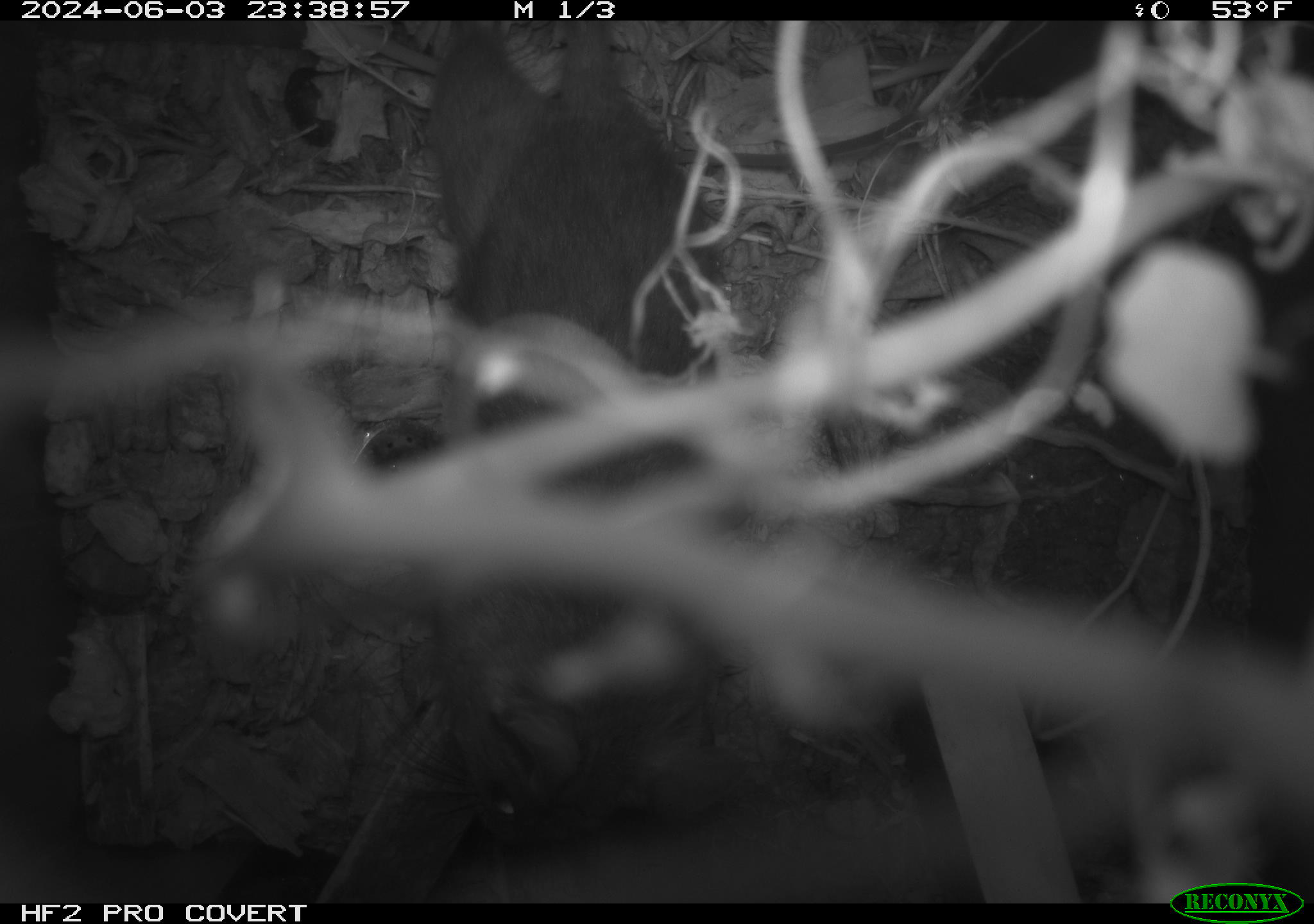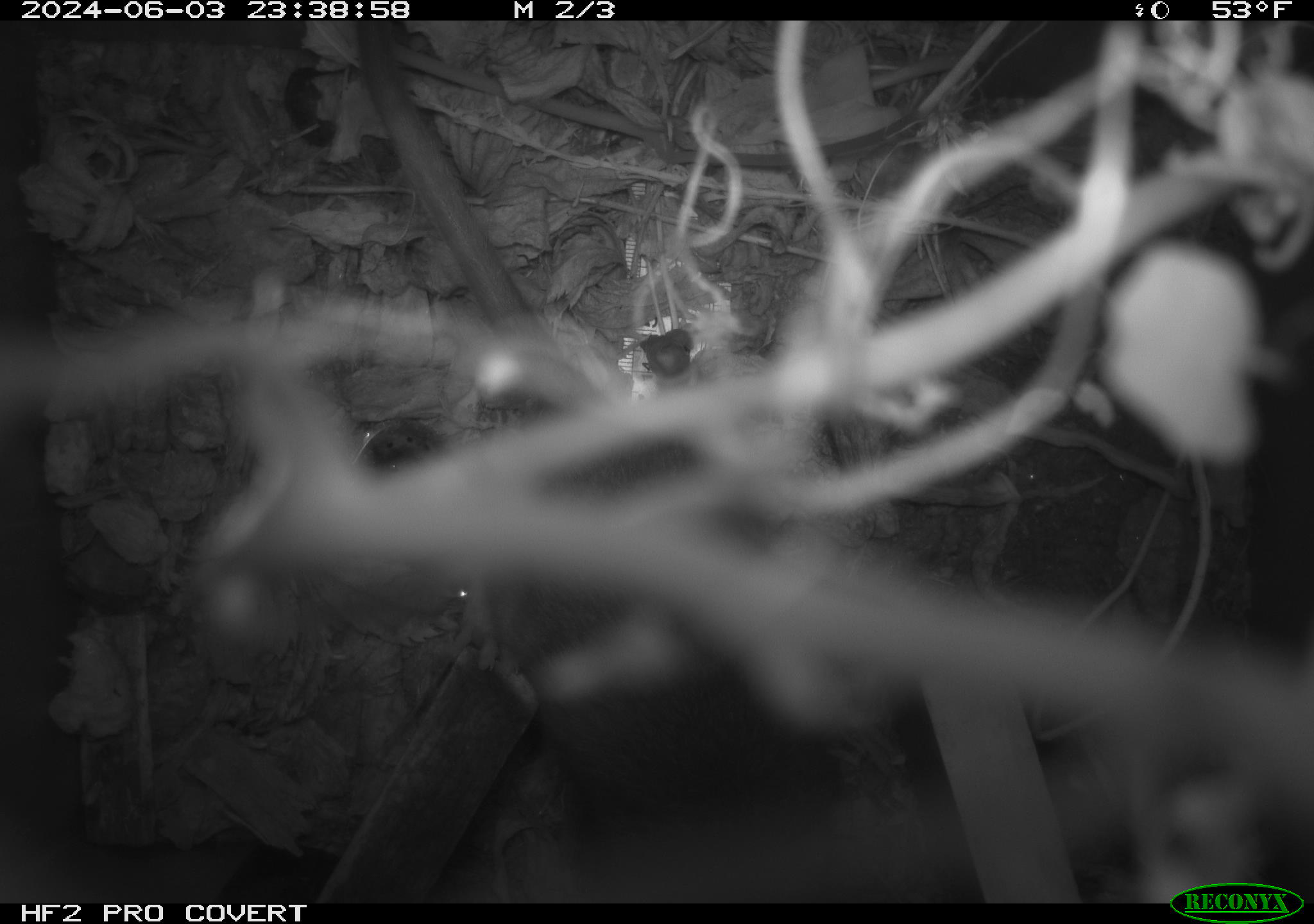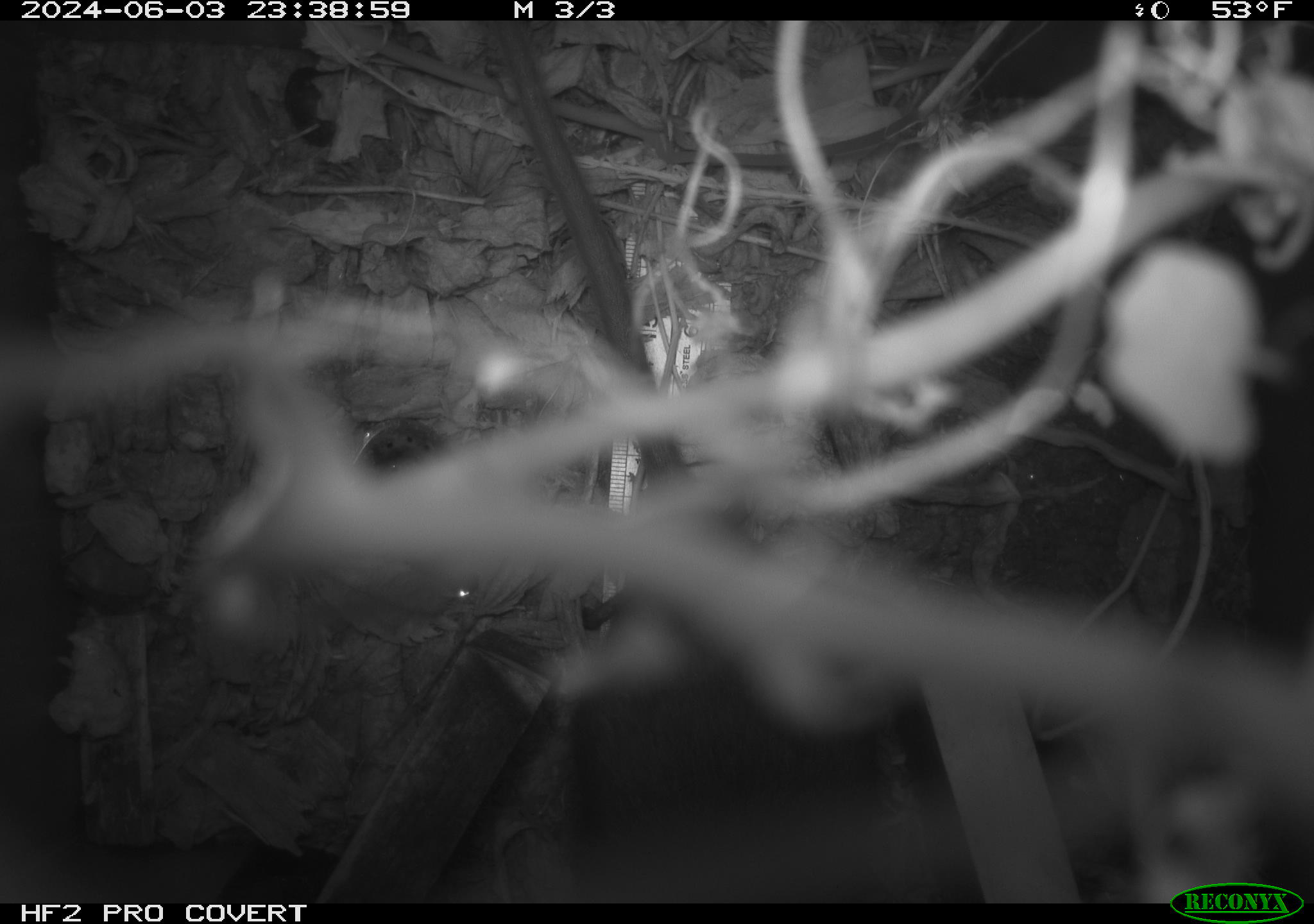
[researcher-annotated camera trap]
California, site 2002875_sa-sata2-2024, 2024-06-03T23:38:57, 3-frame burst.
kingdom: Animalia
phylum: Chordata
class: Mammalia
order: Rodentia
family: Muridae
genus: Rattus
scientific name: Rattus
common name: rat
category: rattus species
Rattus species (rat) (Rattus).